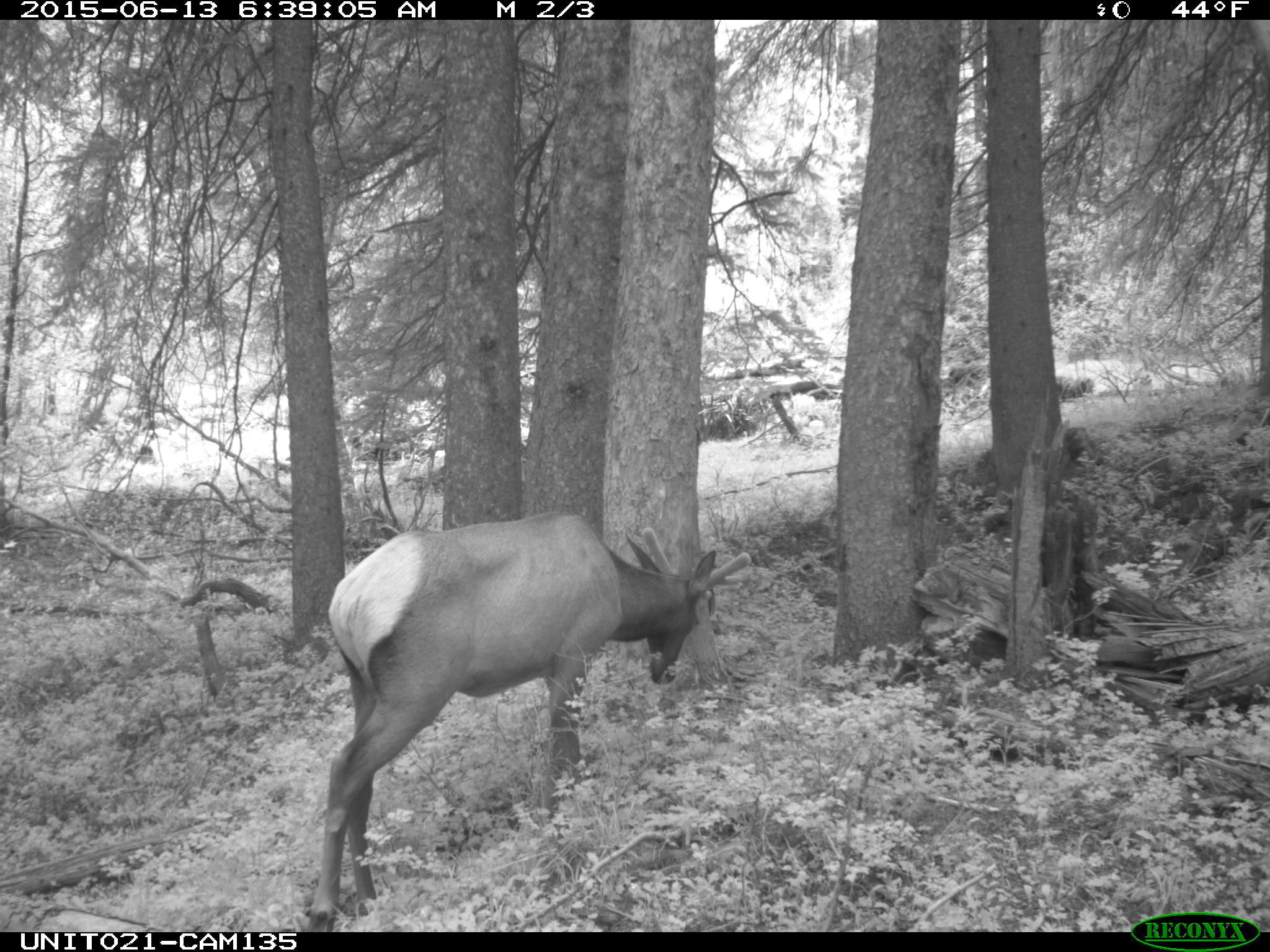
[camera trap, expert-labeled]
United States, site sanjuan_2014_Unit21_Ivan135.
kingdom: Animalia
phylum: Chordata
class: Mammalia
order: Artiodactyla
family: Cervidae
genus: Cervus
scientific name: Cervus elaphus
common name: red deer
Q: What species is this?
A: Cervus elaphus (red deer).